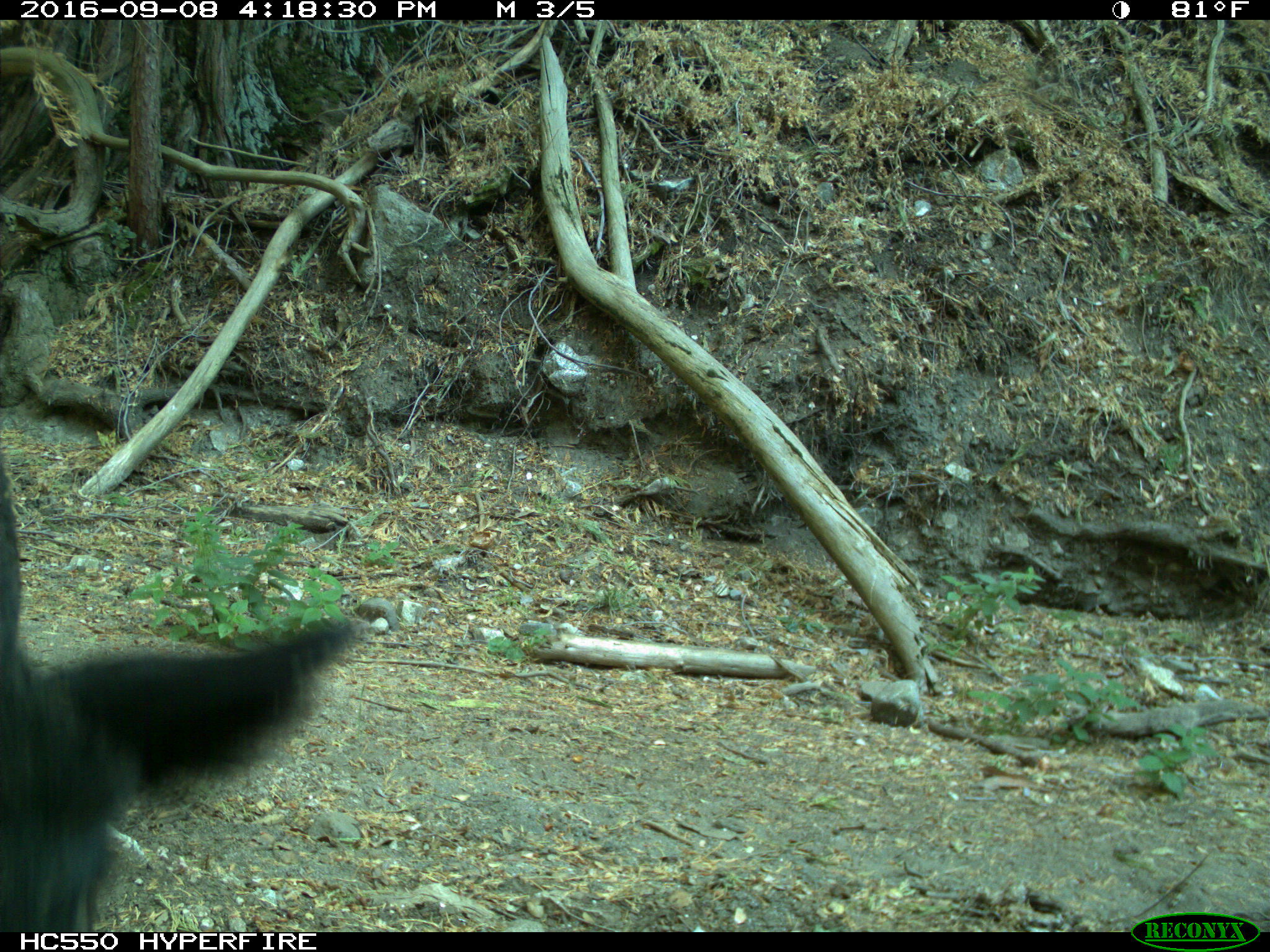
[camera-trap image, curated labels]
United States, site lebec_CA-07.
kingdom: Animalia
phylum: Chordata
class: Mammalia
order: Artiodactyla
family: Suidae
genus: Sus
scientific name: Sus scrofa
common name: wild boar